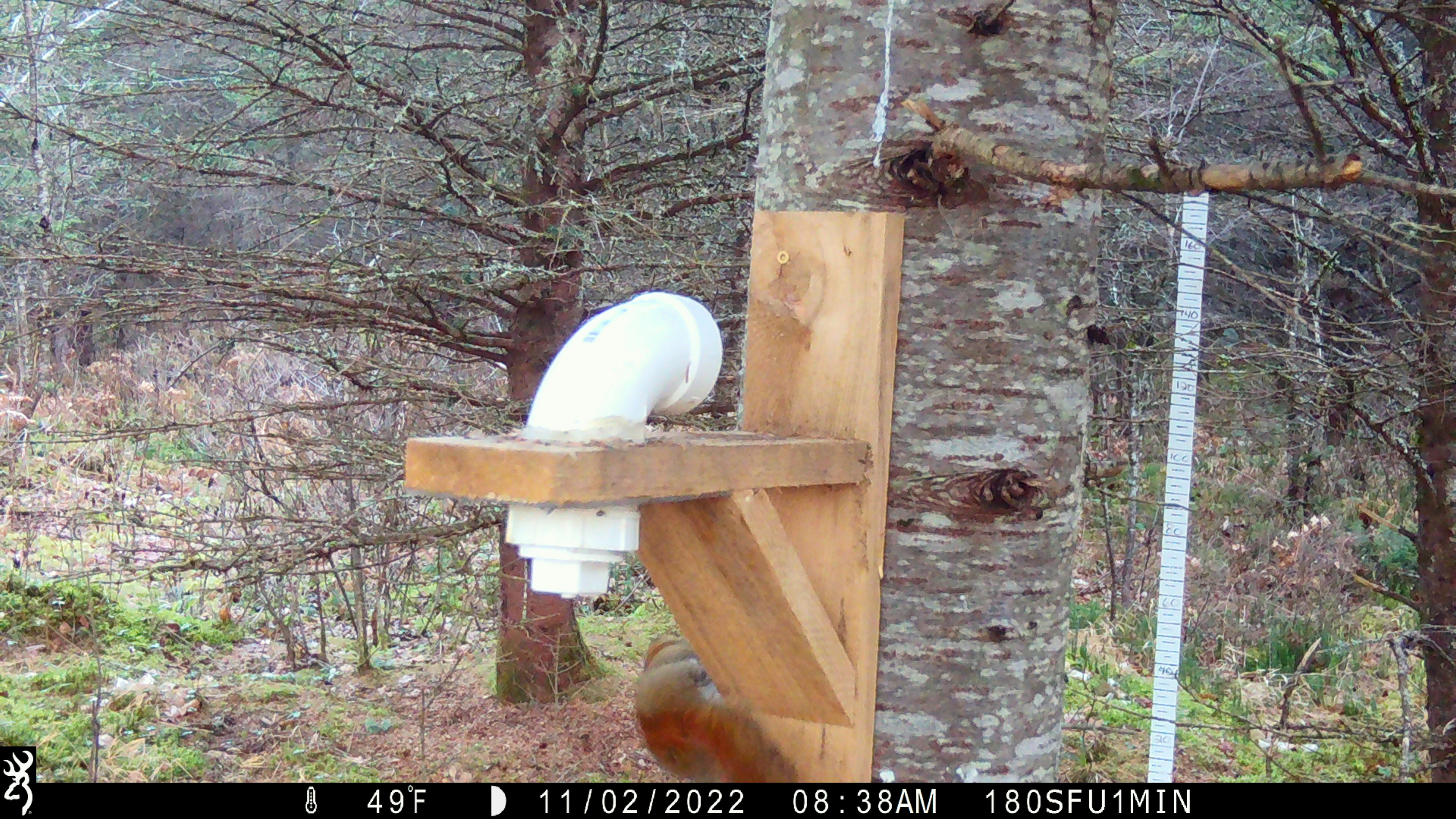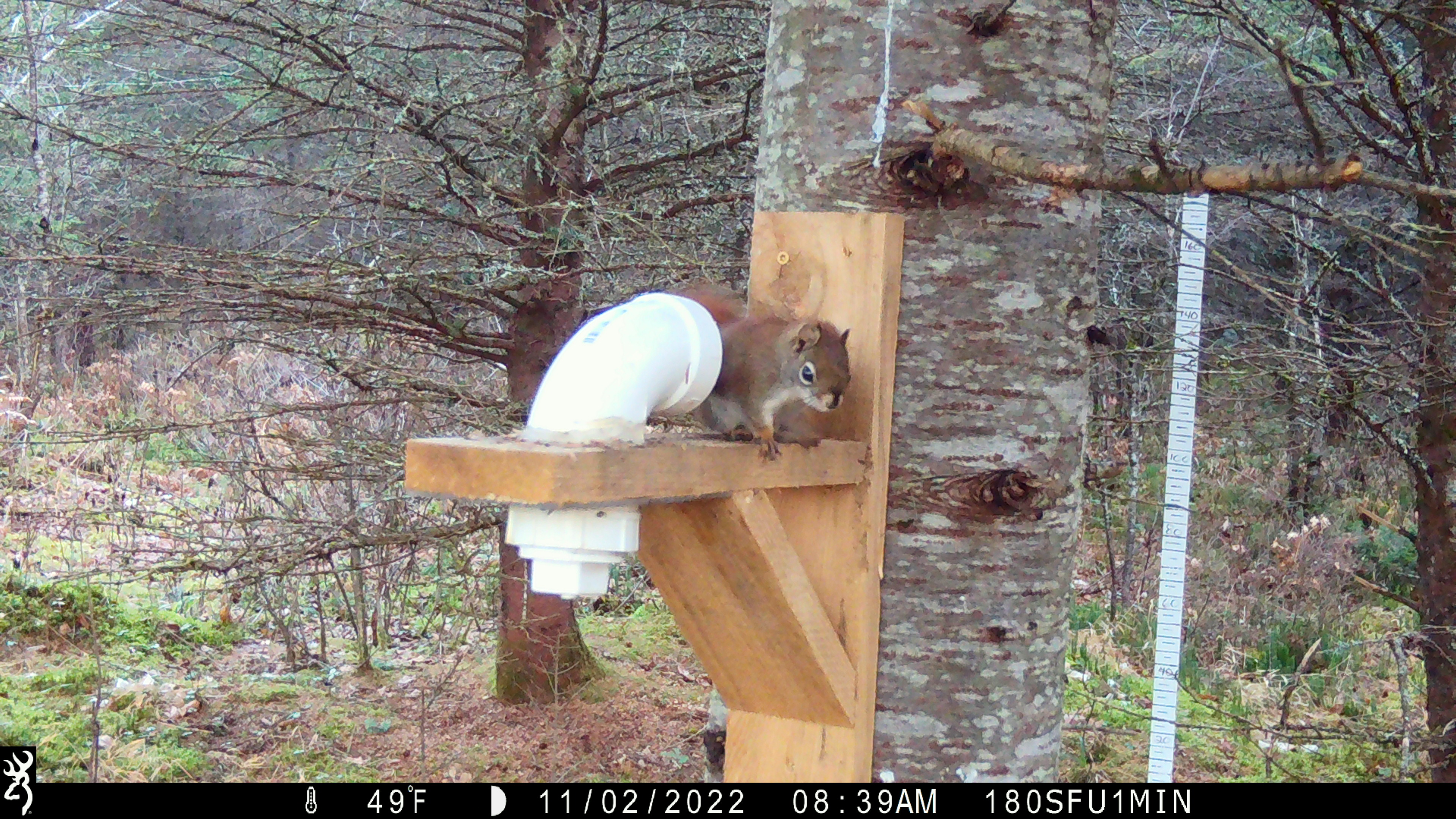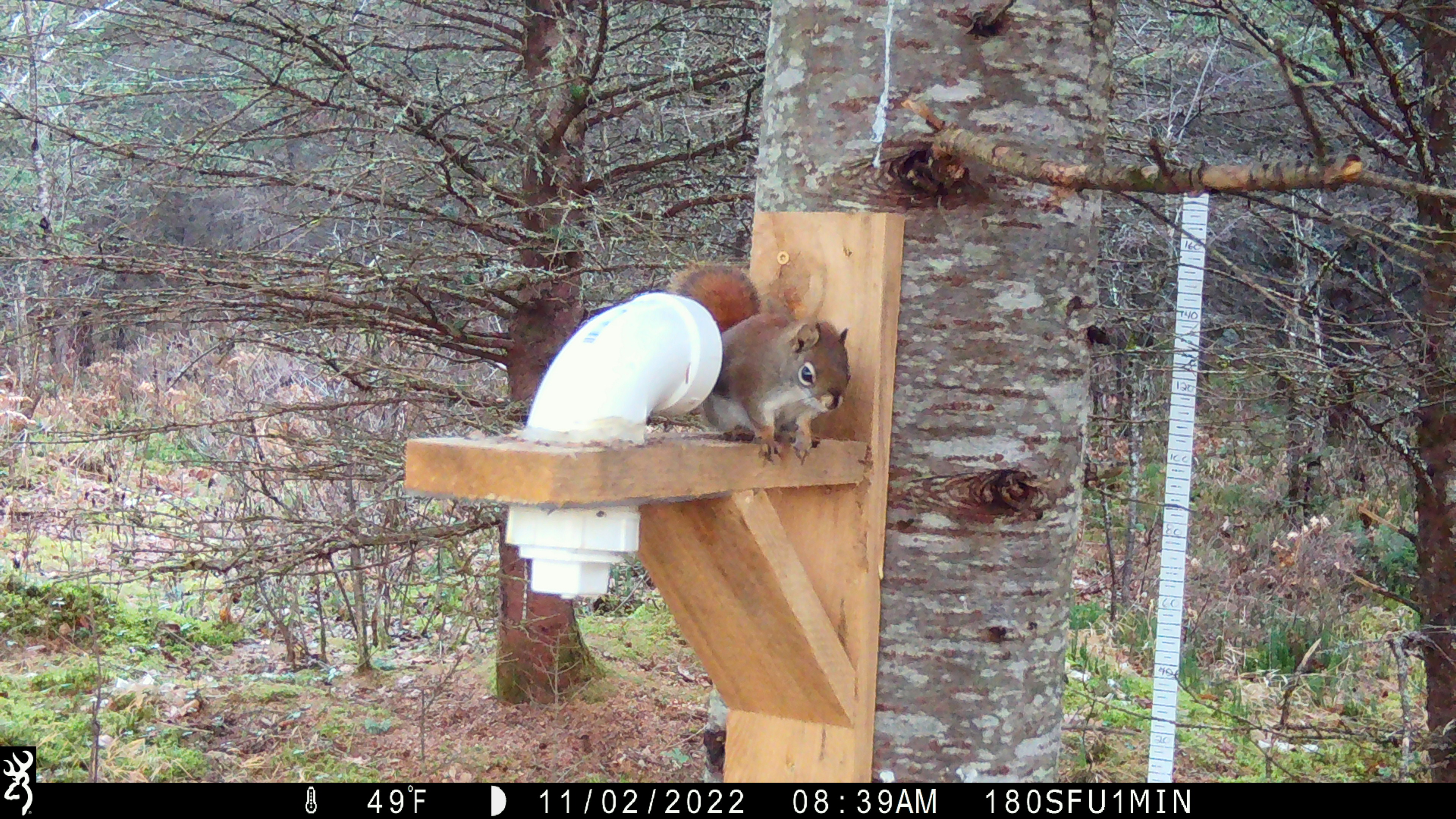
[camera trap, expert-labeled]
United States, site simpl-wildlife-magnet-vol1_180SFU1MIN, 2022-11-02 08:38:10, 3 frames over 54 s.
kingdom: Animalia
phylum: Chordata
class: Mammalia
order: Rodentia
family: Sciuridae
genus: Tamiasciurus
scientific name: Tamiasciurus hudsonicus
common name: red squirrel